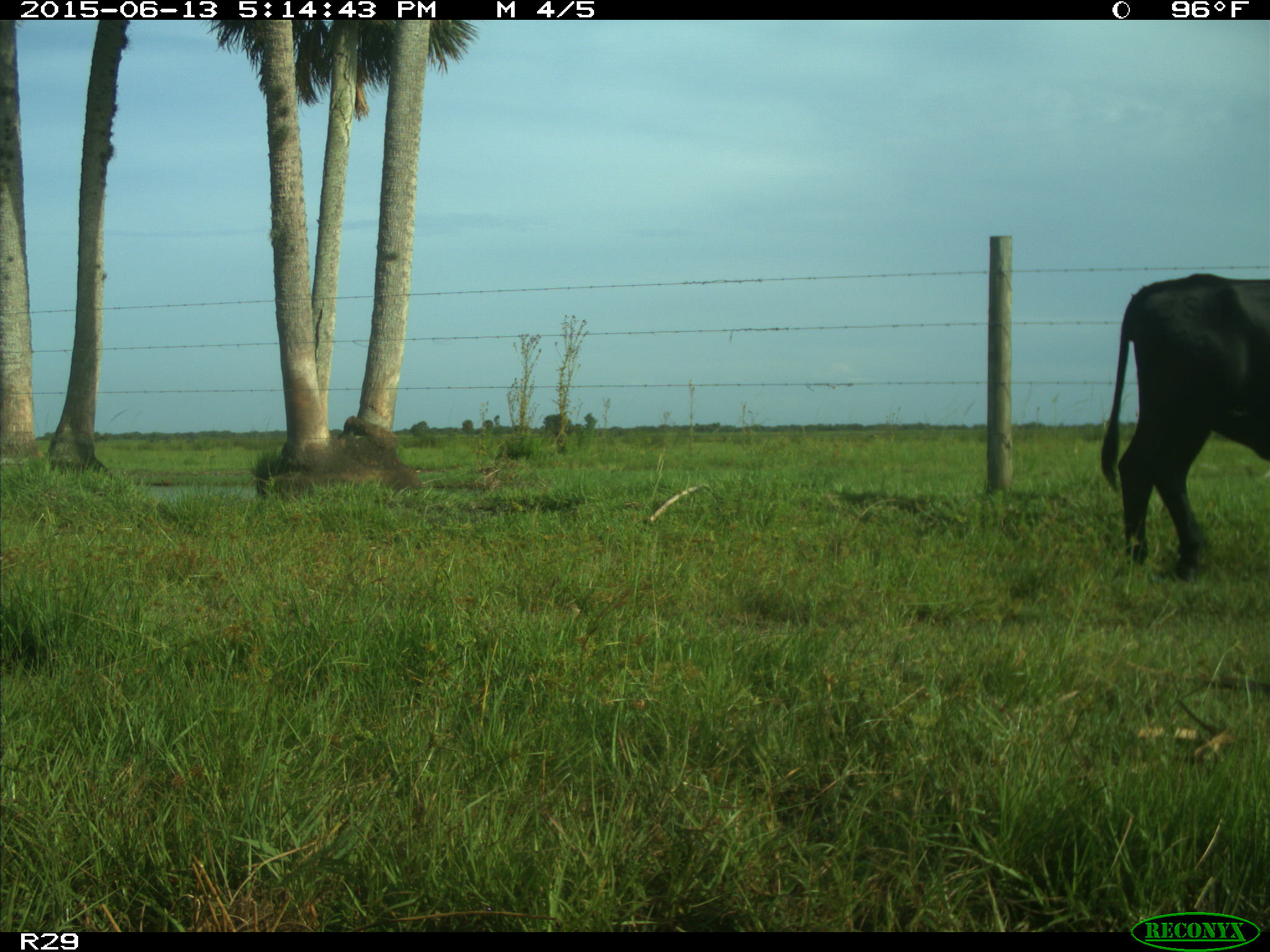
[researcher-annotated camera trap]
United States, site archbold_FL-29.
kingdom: Animalia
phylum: Chordata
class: Mammalia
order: Artiodactyla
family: Bovidae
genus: Bos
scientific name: Bos taurus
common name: domestic cow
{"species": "Bos taurus (domestic cow)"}